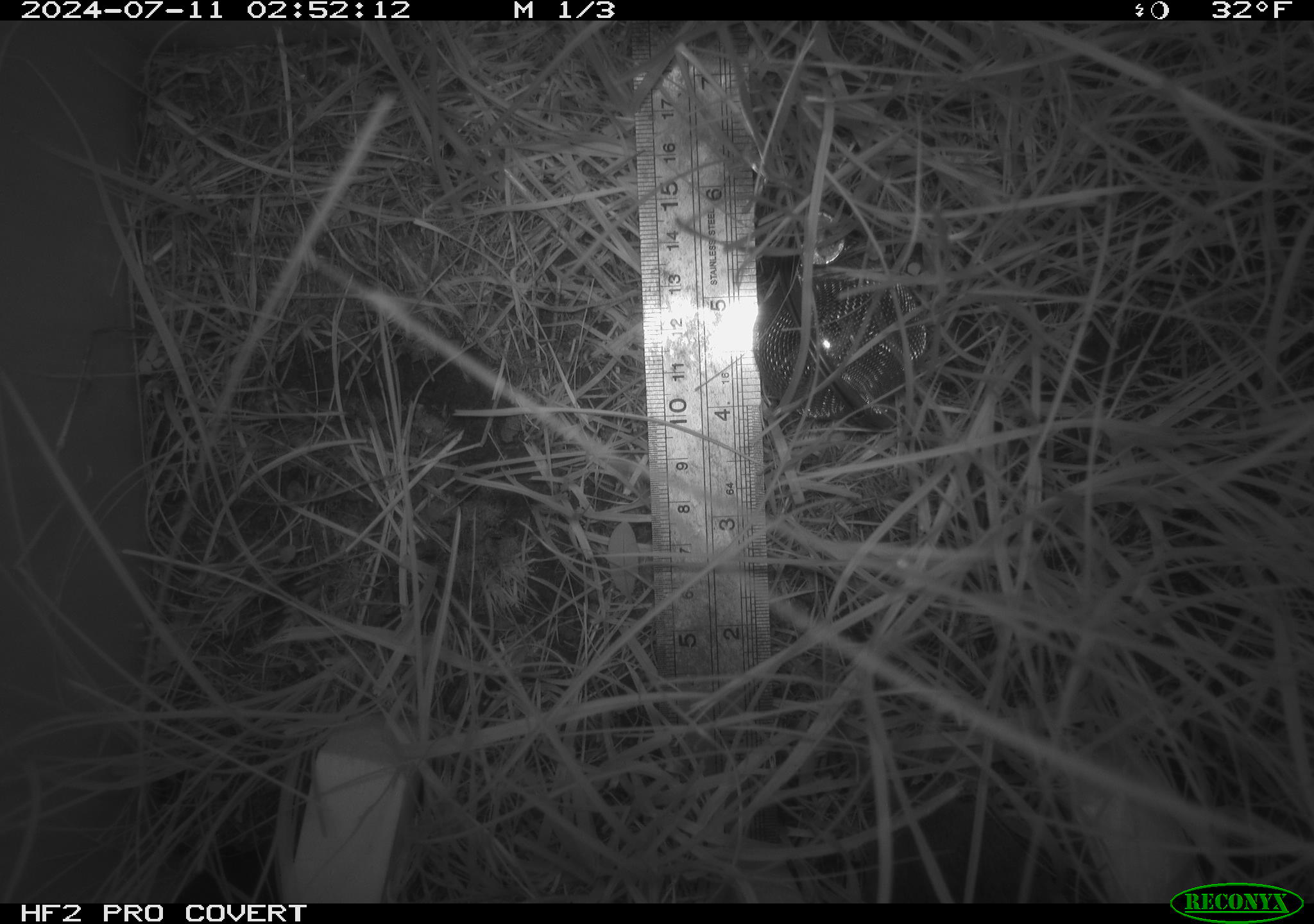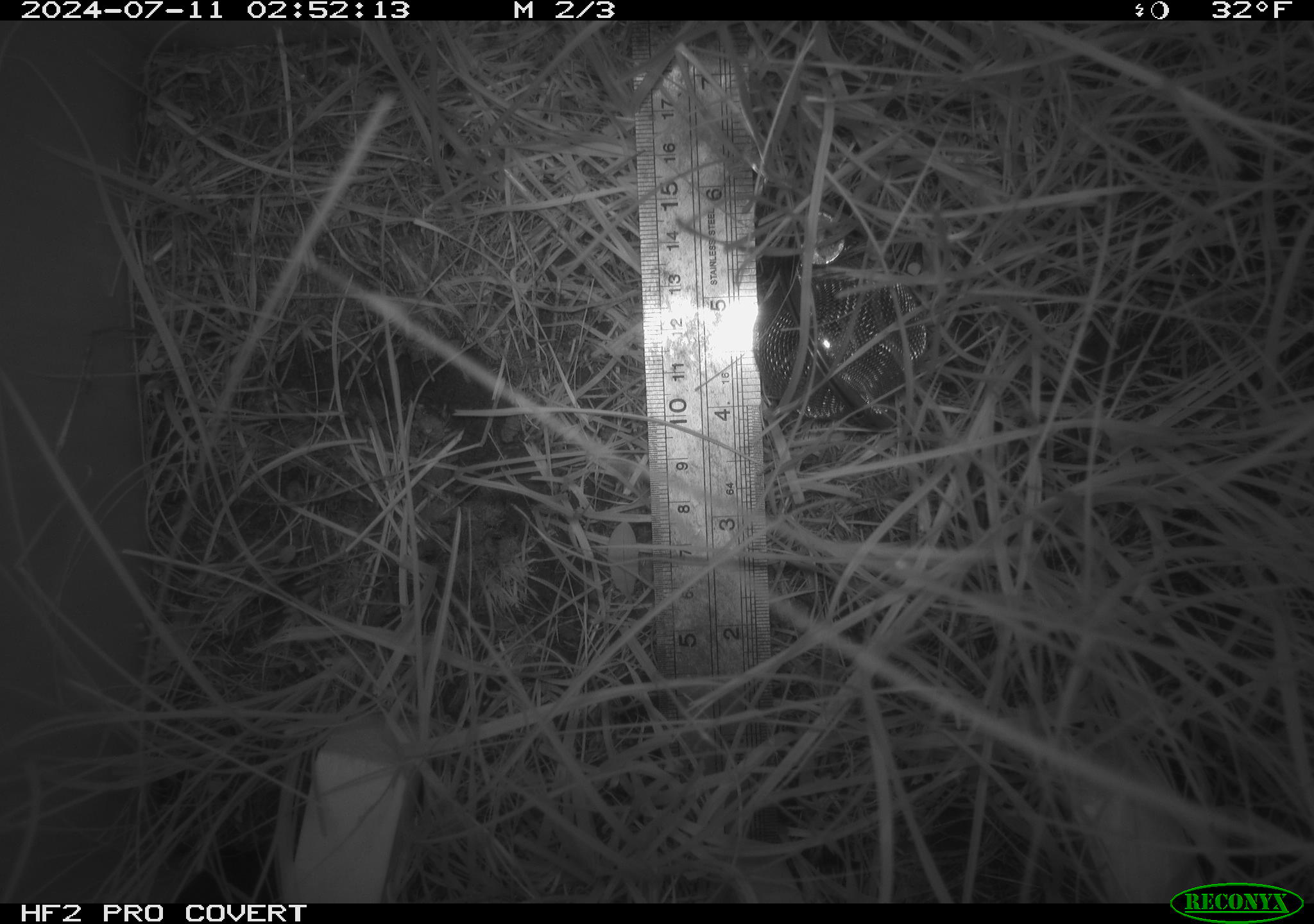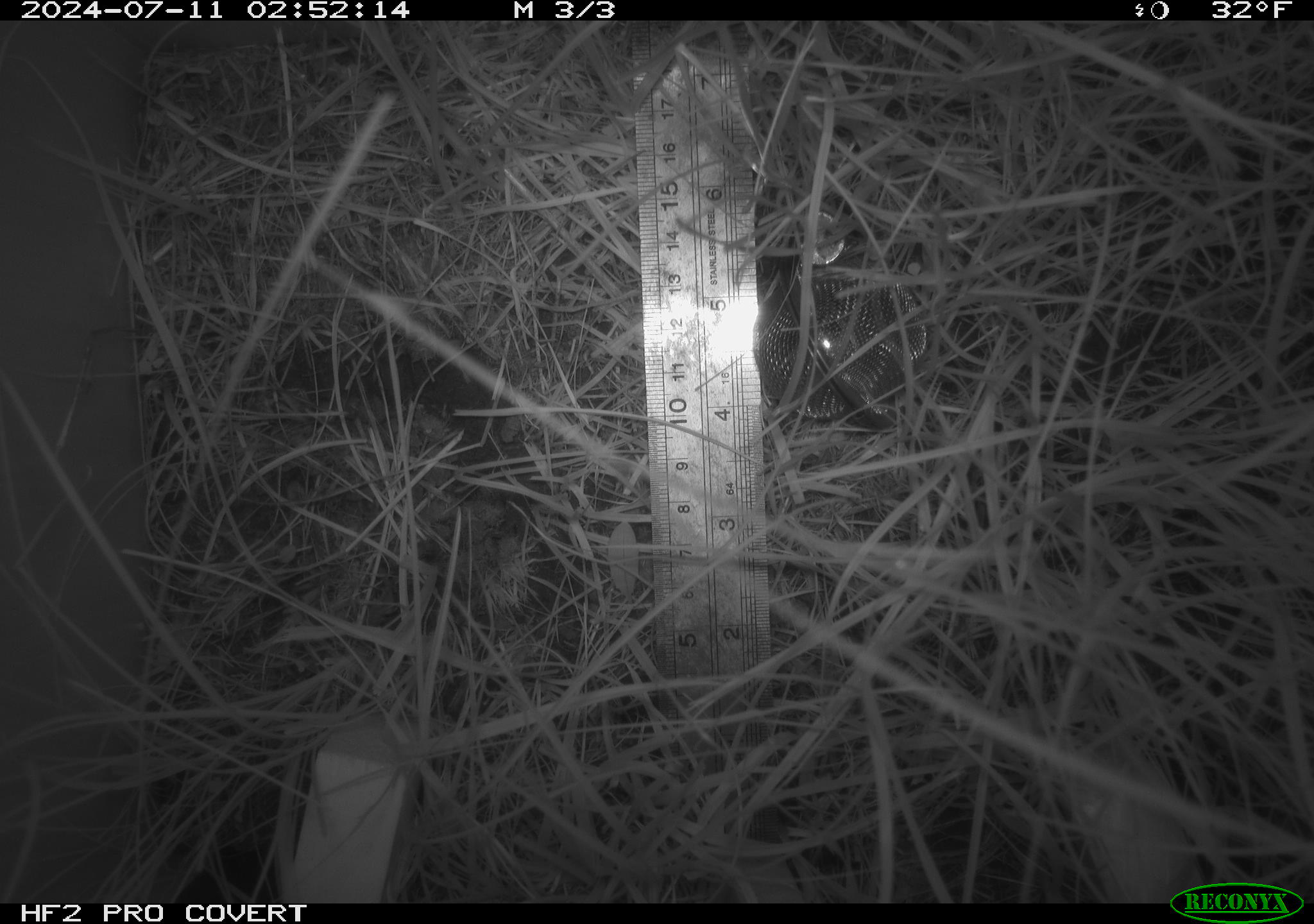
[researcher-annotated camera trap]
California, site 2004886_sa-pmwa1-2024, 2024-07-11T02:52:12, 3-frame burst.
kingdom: Animalia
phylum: Chordata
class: Mammalia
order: Rodentia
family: Cricetidae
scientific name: Arvicolinae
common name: voles, lemmings, and muskrats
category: arvicolinae subfamily